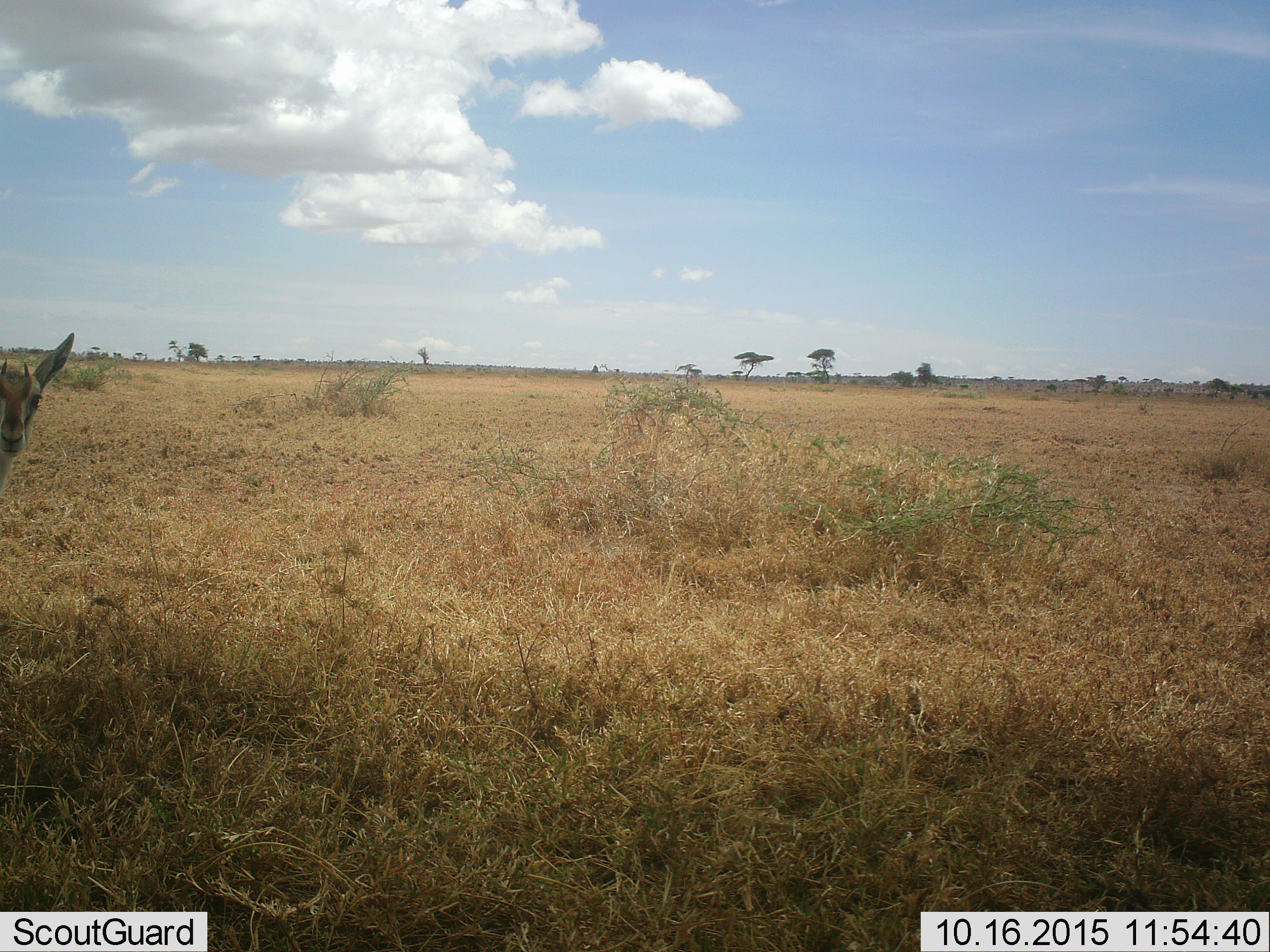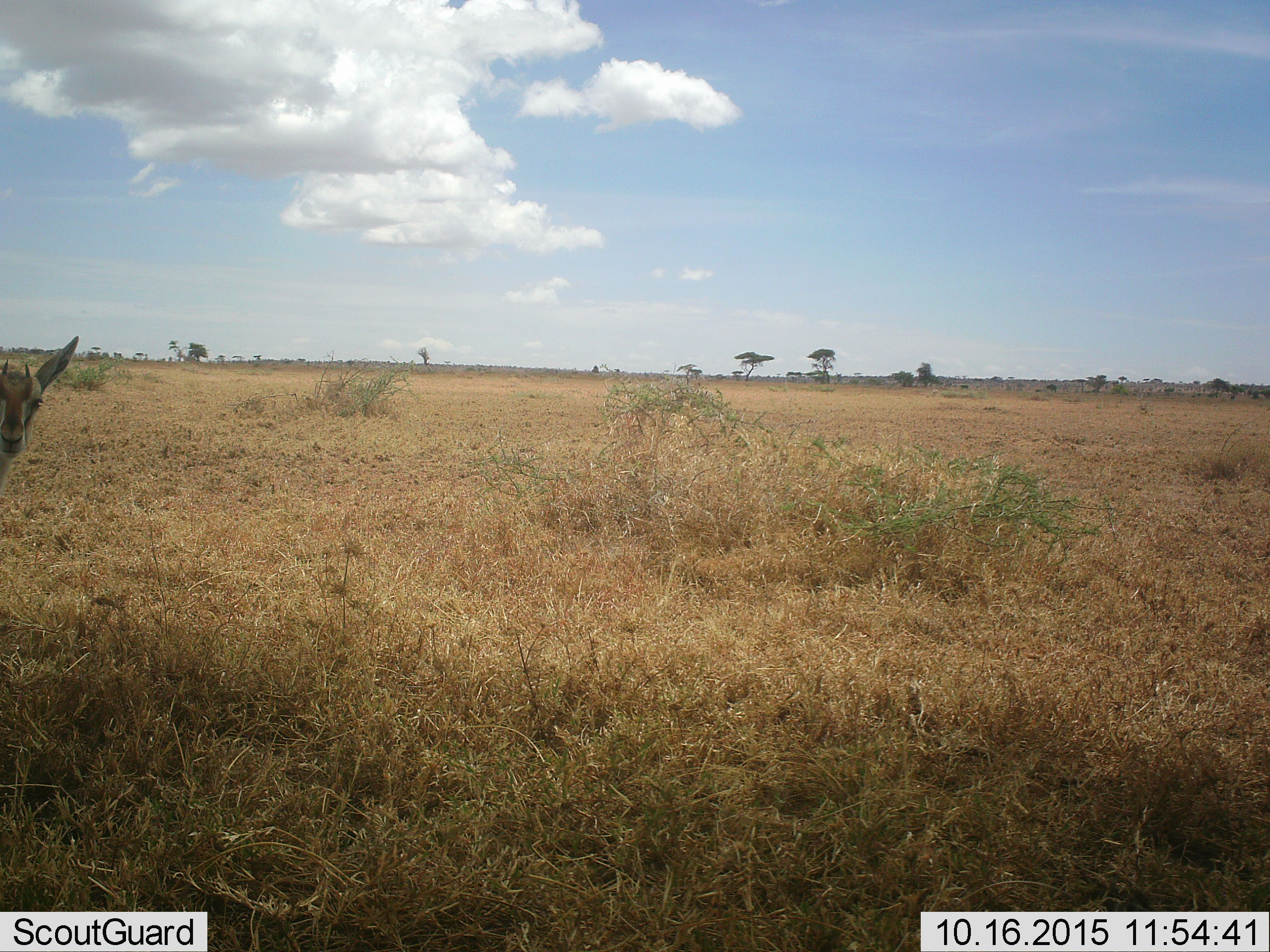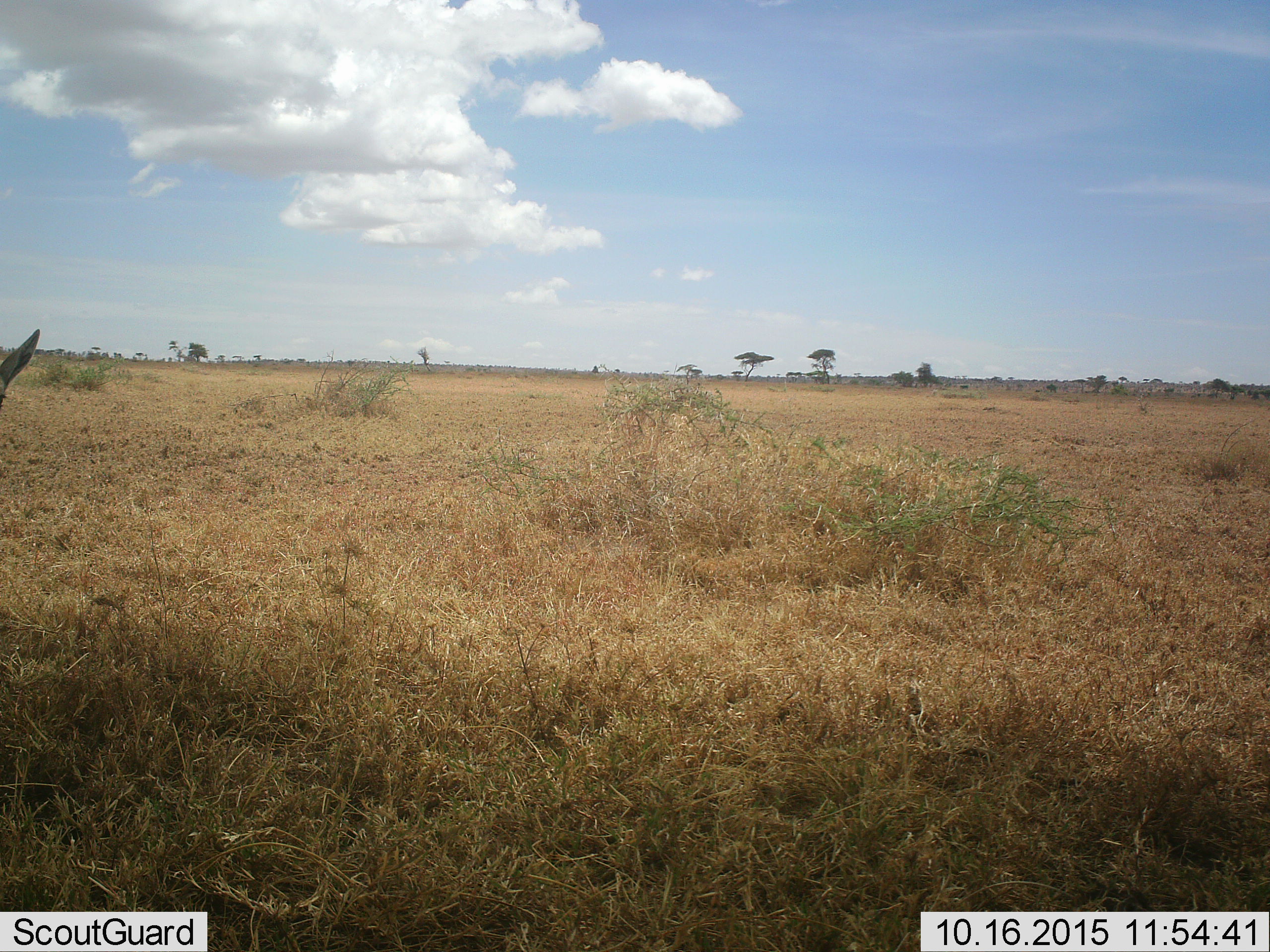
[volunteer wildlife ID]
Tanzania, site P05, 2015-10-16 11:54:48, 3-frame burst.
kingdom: Animalia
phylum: Chordata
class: Mammalia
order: Artiodactyla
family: Bovidae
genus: Eudorcas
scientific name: Eudorcas thomsonii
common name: thomson's gazelle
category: gazellethomsons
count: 1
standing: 100%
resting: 0%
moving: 0%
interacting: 0%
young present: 17%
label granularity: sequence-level